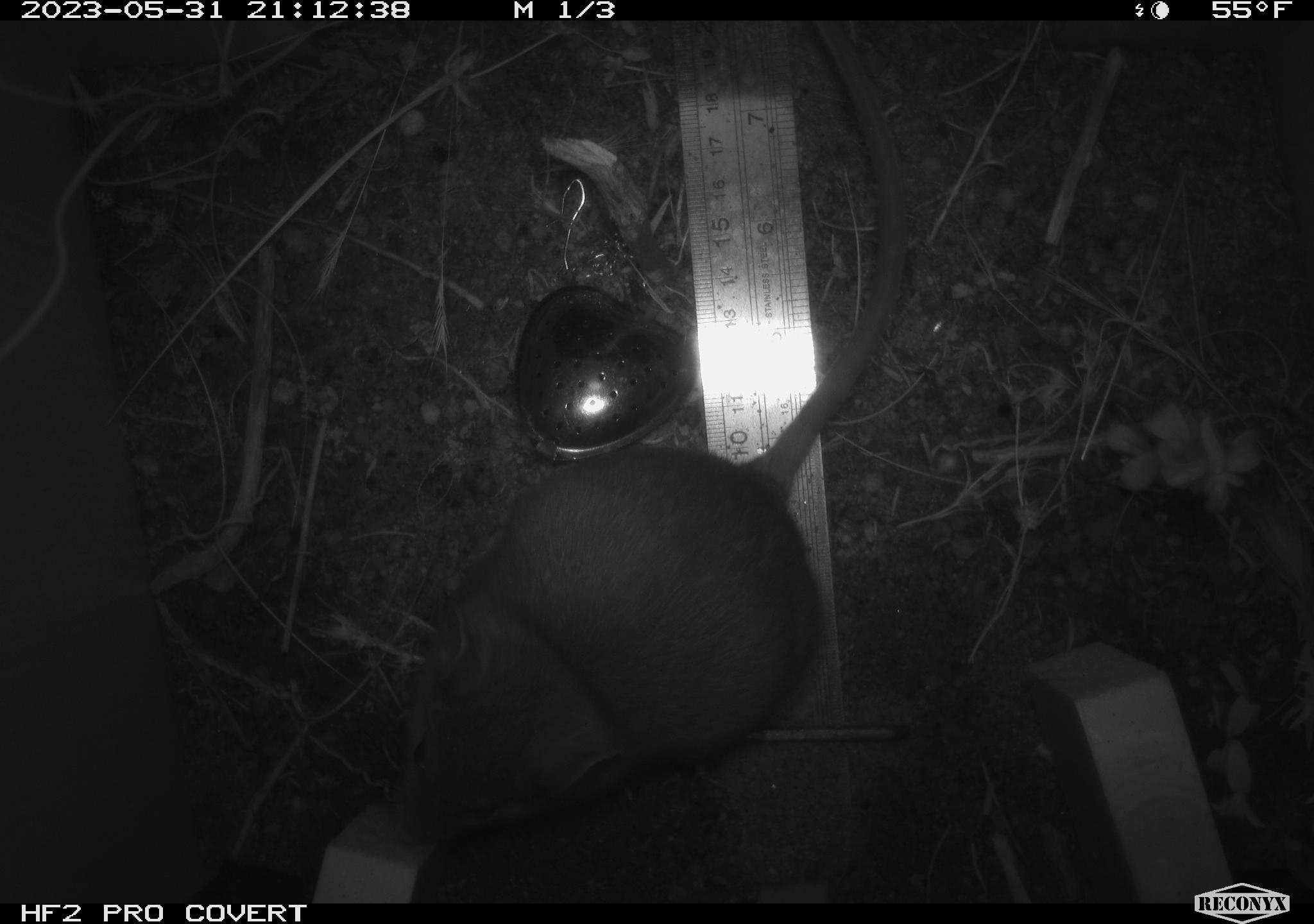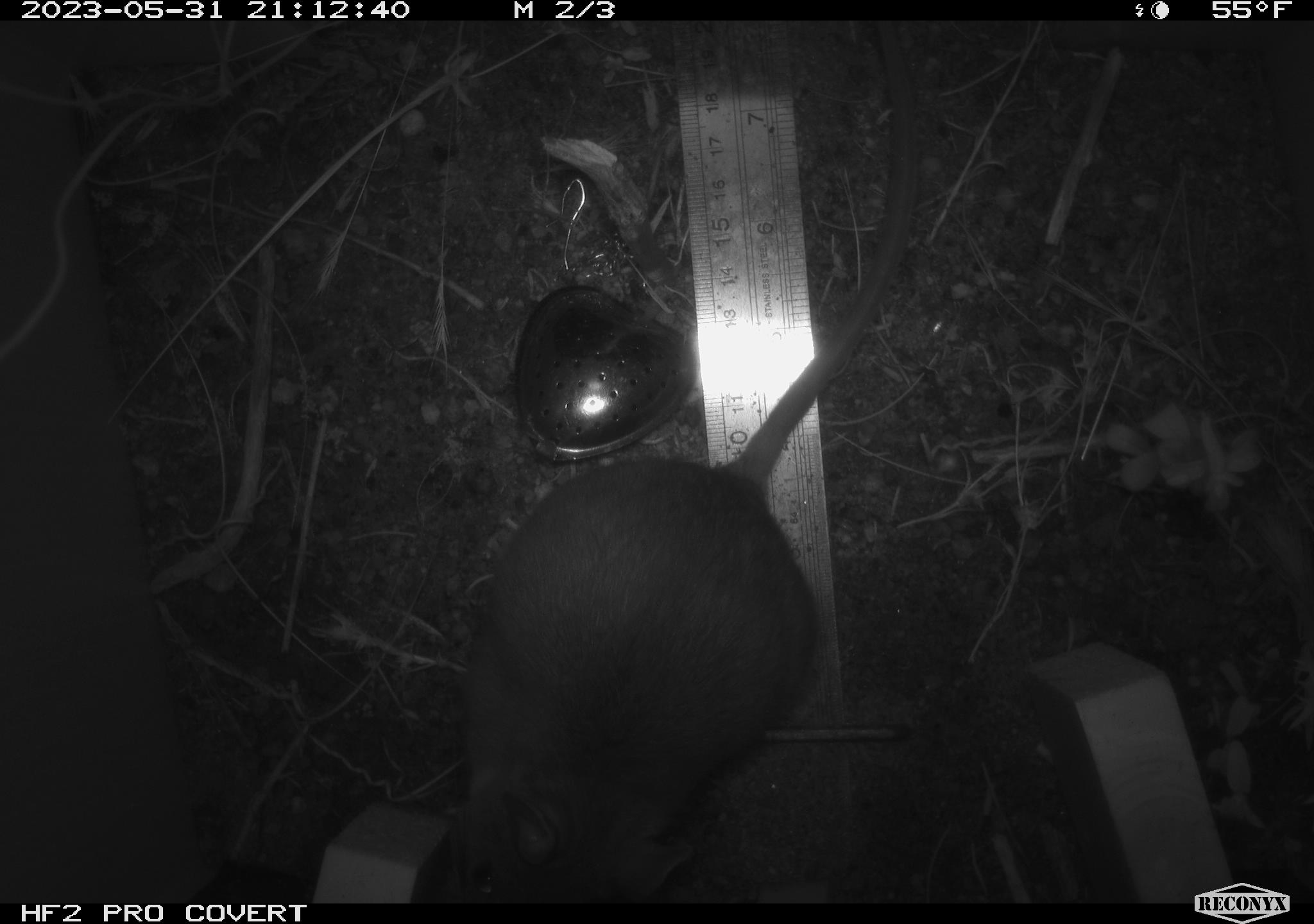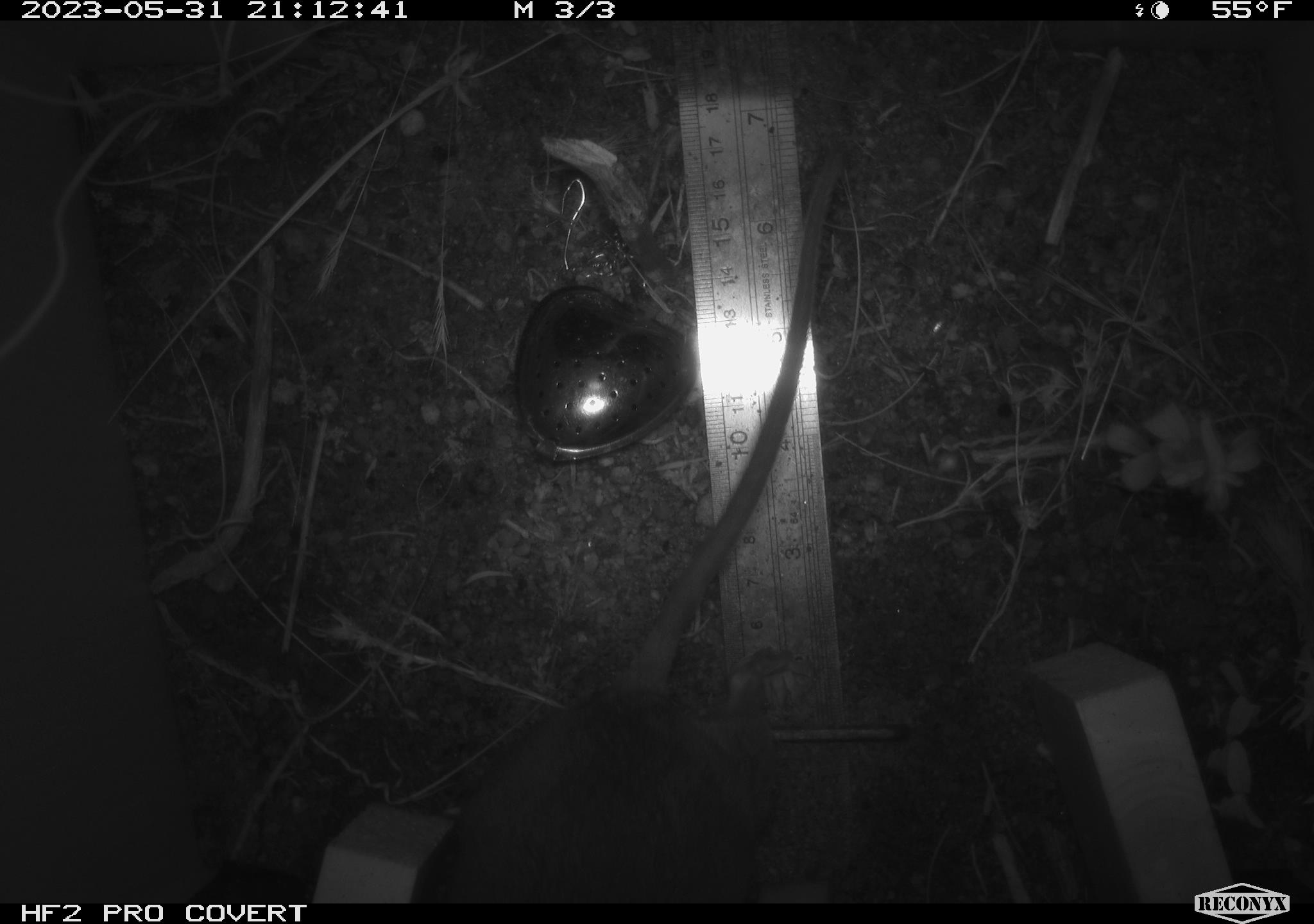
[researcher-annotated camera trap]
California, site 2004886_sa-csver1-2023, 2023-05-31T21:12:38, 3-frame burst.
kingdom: Animalia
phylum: Chordata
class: Mammalia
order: Rodentia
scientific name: Rodentia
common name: mouse species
Mouse species (Rodentia).